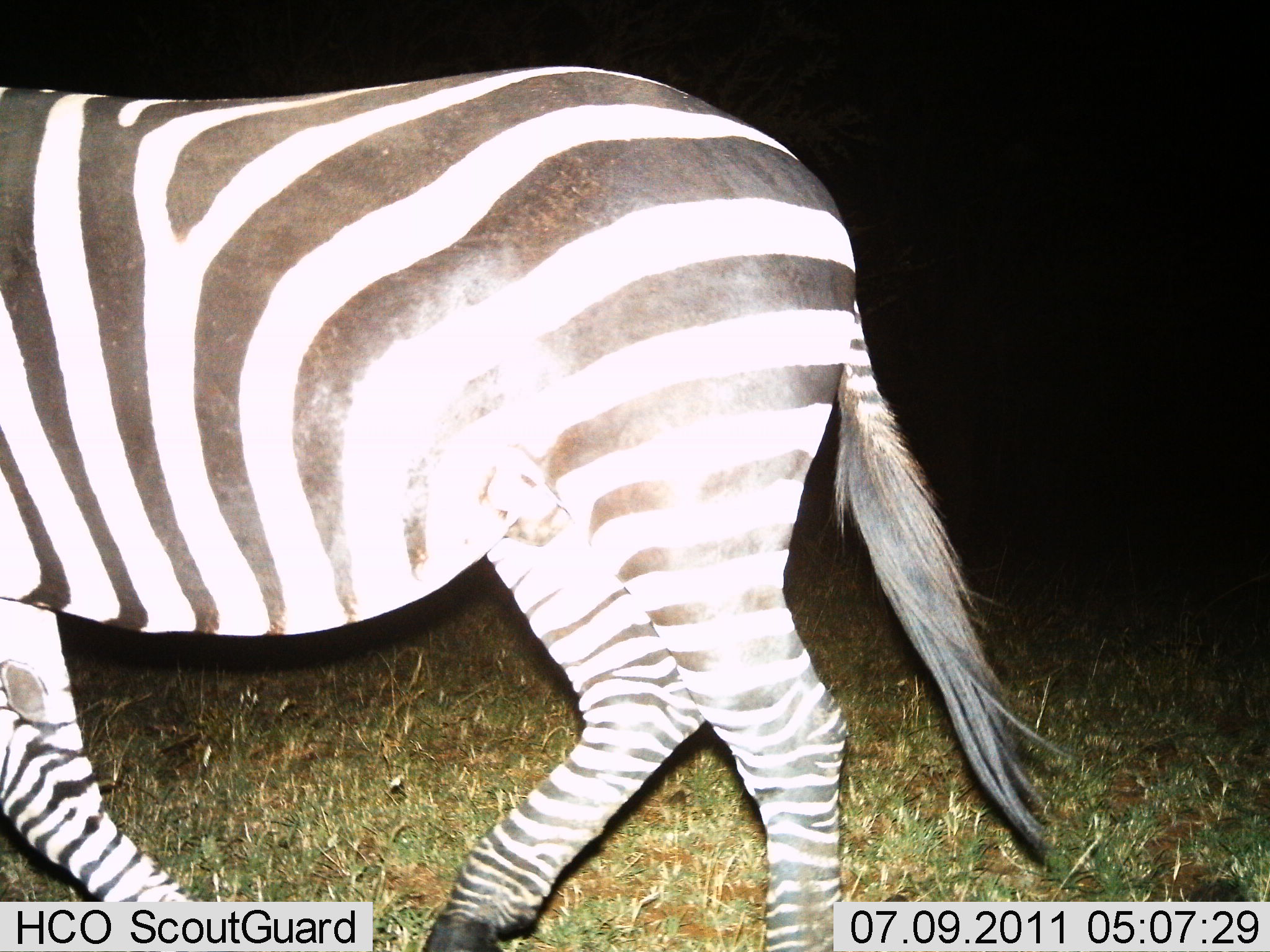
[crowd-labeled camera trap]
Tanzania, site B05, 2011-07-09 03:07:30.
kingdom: Animalia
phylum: Chordata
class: Mammalia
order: Perissodactyla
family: Equidae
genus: Equus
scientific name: Equus quagga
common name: plains zebra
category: zebra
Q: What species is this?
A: Zebra (plains zebra) (Equus quagga).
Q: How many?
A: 1.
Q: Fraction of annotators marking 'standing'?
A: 20%.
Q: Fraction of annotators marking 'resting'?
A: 0%.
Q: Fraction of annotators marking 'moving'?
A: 80%.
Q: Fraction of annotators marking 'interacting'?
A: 0%.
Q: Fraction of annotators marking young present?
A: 0%.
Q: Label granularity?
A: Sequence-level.